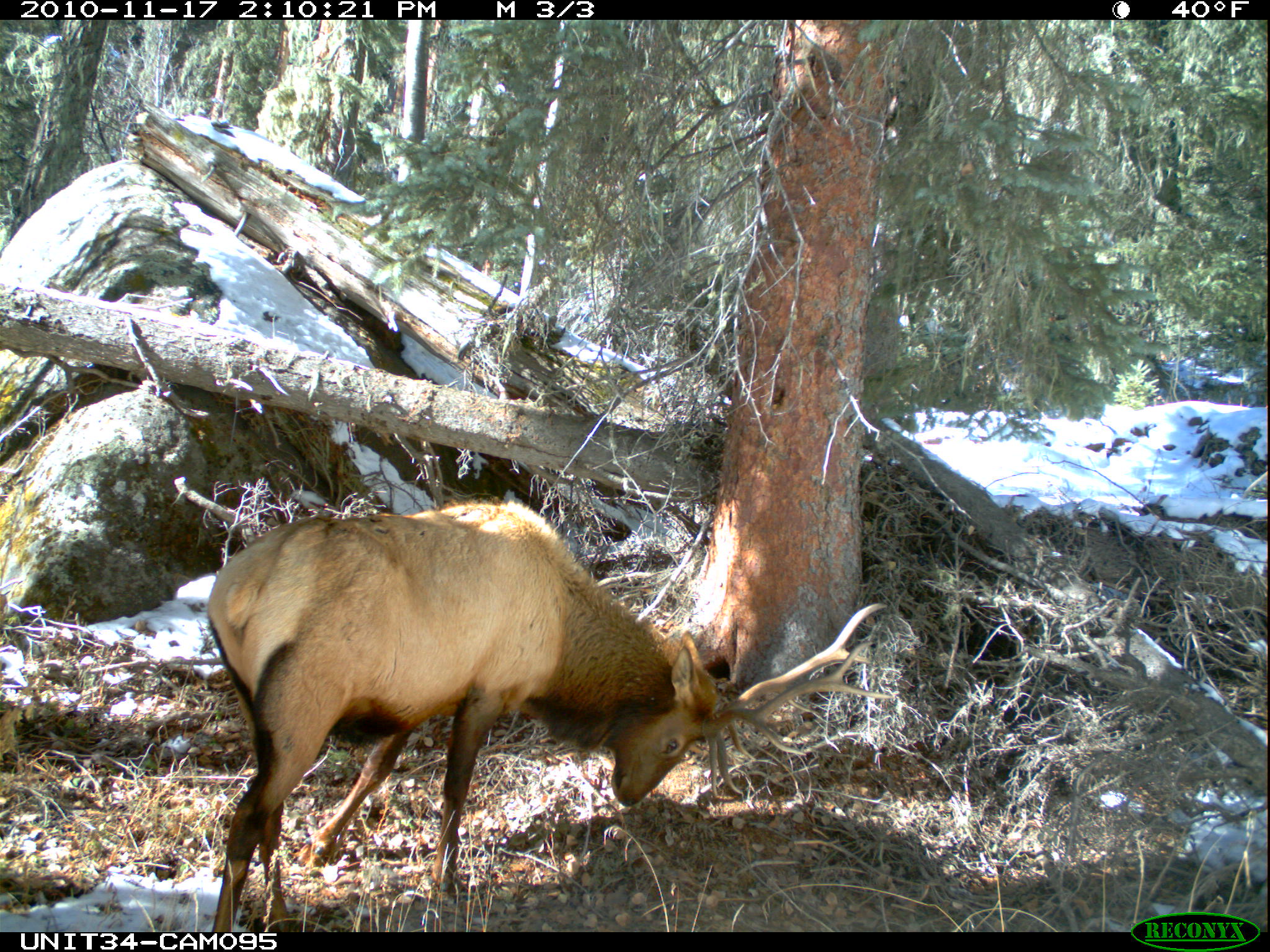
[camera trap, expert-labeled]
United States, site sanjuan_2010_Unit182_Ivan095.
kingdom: Animalia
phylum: Chordata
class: Mammalia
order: Artiodactyla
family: Cervidae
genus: Cervus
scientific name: Cervus elaphus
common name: red deer